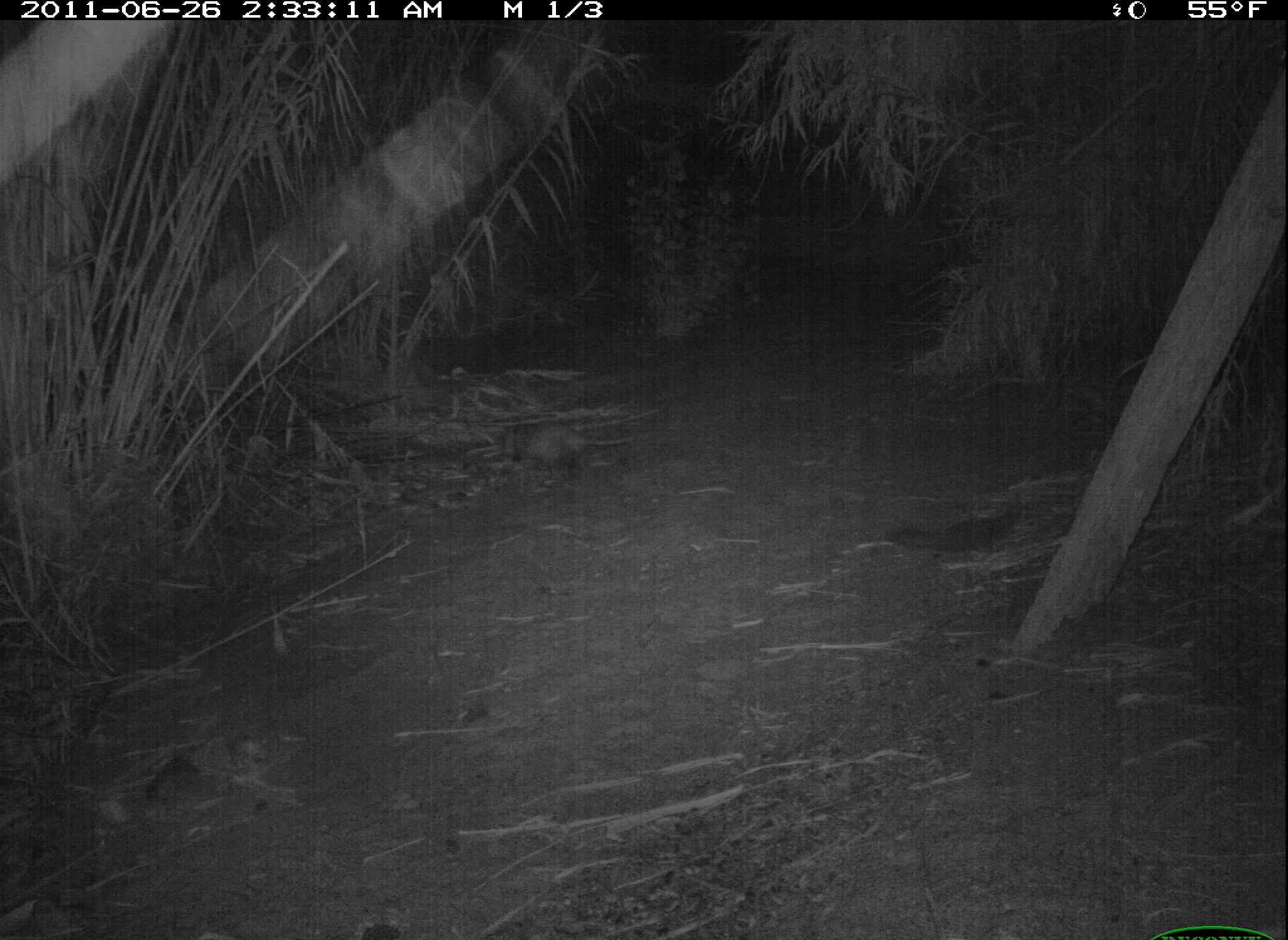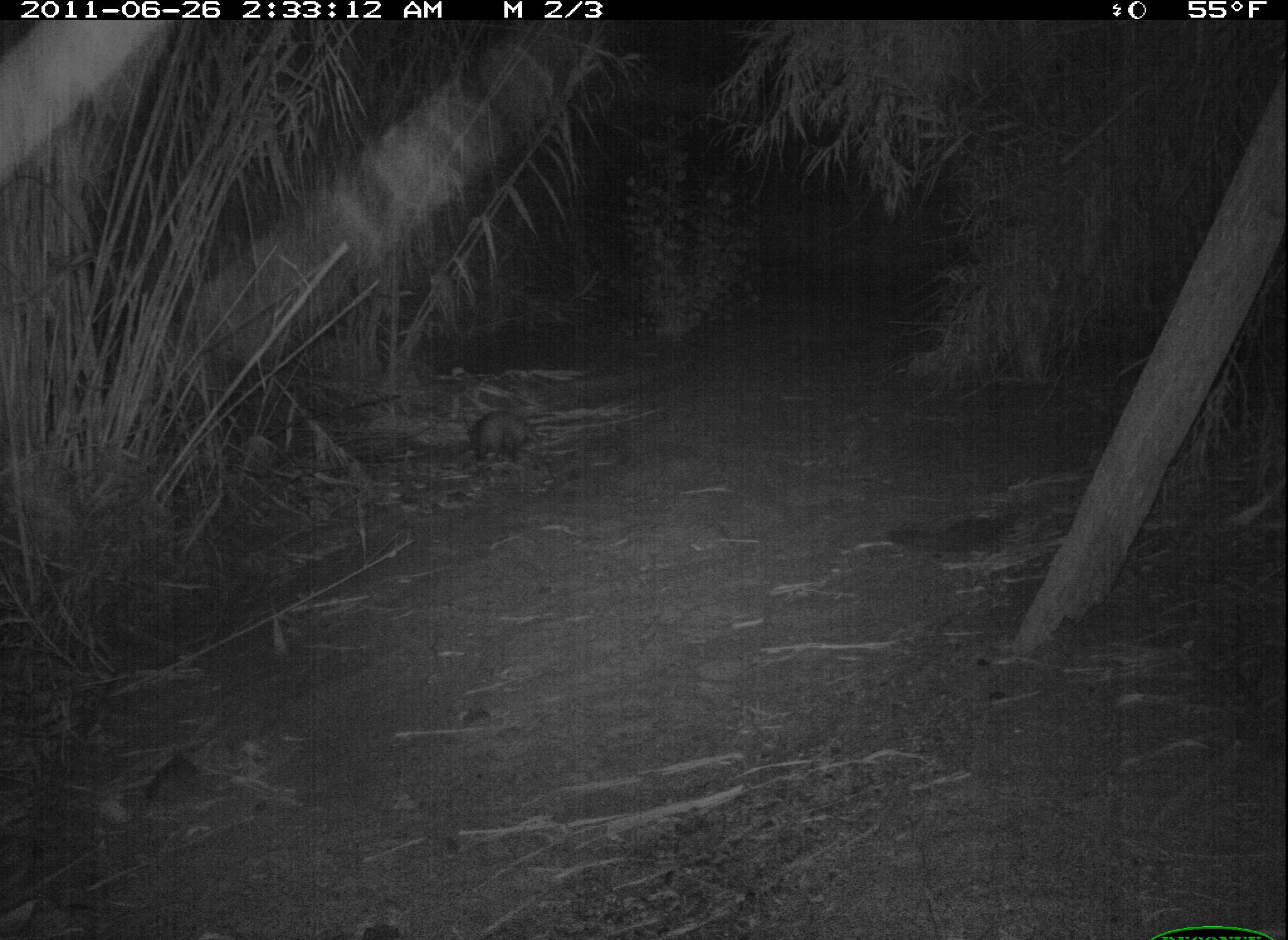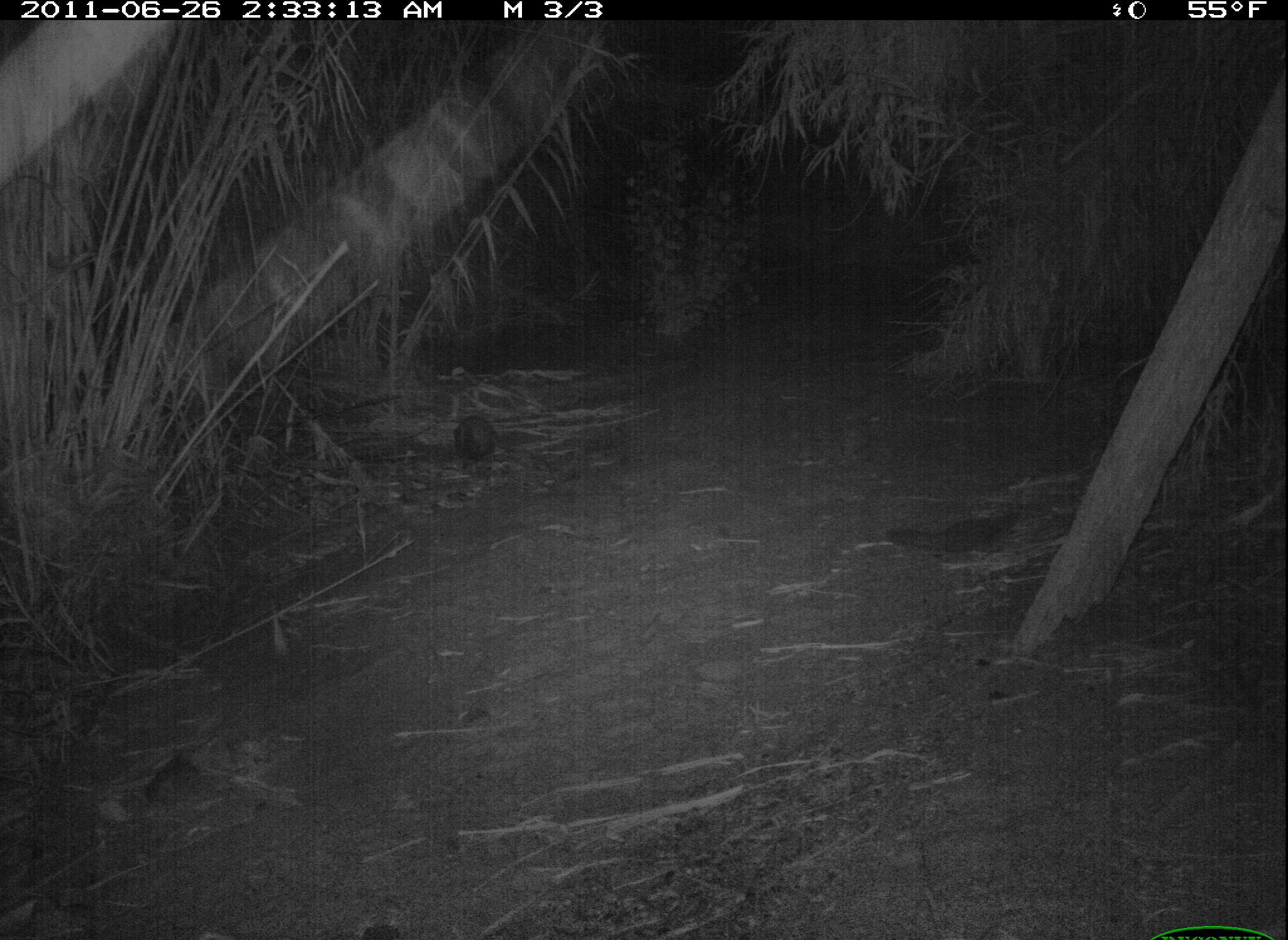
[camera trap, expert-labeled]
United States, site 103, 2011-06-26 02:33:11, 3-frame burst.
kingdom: Animalia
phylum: Chordata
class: Mammalia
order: Didelphimorphia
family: Didelphidae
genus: Didelphis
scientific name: Didelphis virginiana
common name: virginia opossum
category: opossum